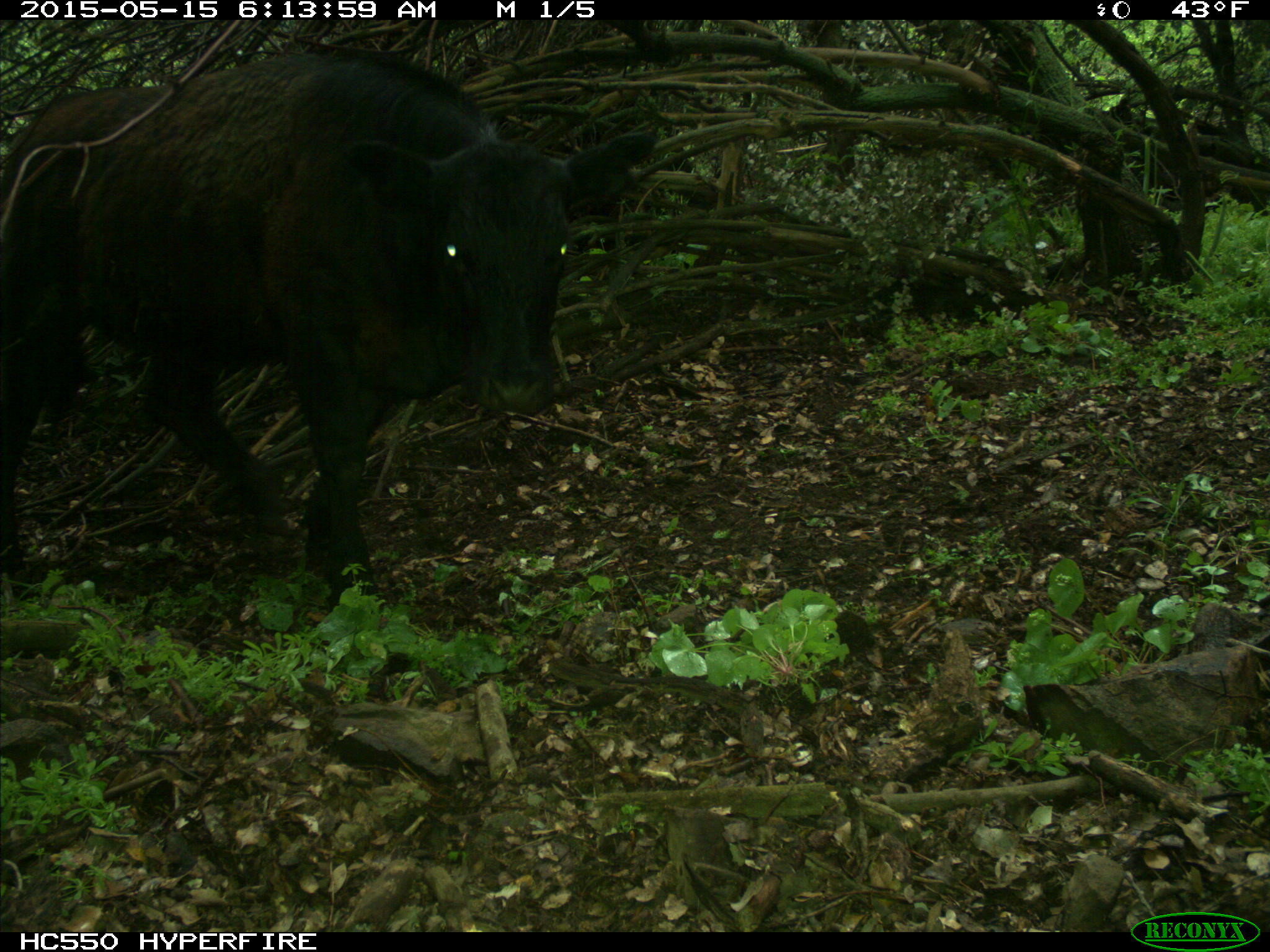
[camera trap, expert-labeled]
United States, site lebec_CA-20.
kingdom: Animalia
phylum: Chordata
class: Mammalia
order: Artiodactyla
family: Bovidae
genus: Bos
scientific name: Bos taurus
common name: domestic cow